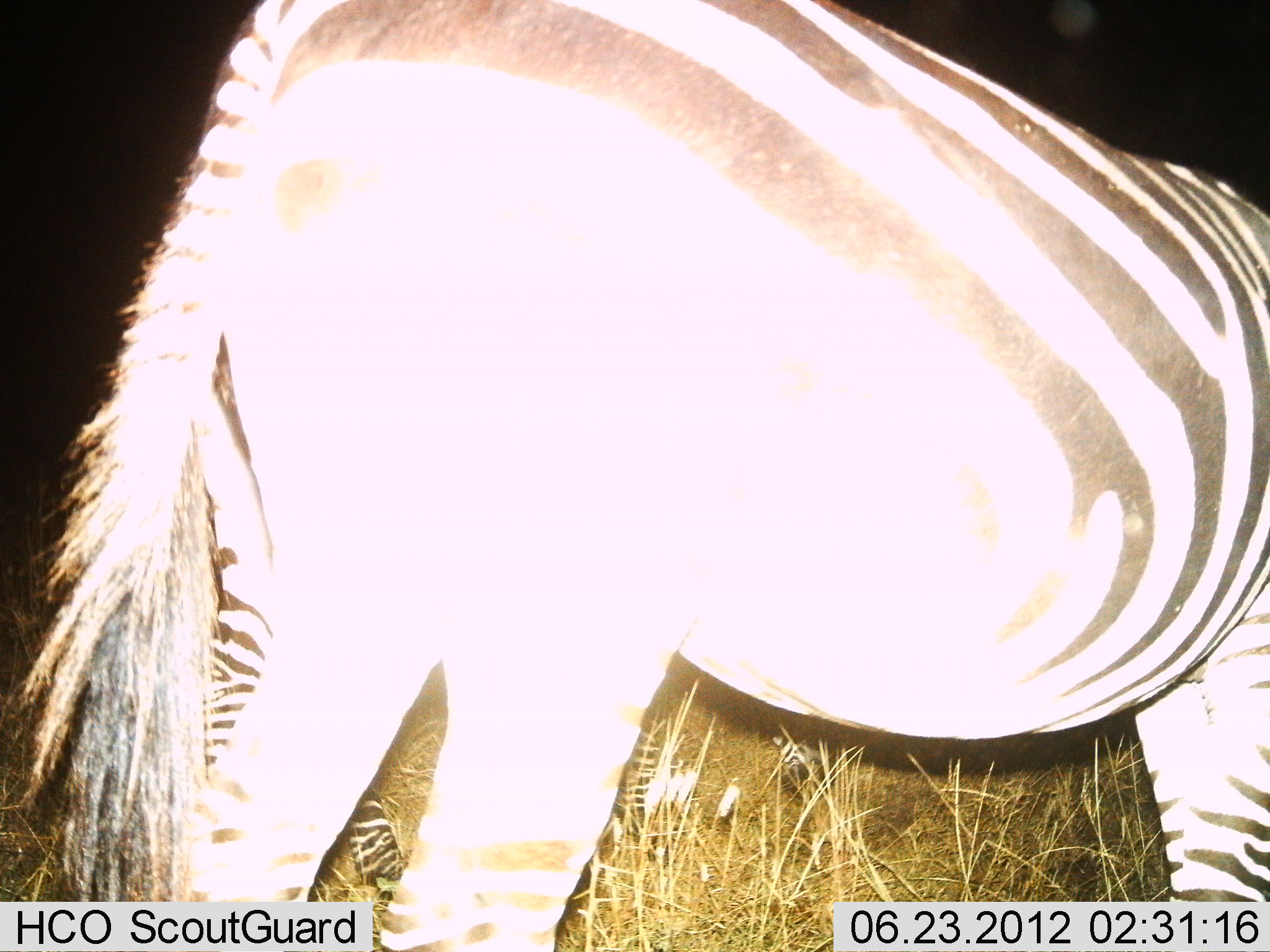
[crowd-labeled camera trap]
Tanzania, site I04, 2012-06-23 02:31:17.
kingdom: Animalia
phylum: Chordata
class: Mammalia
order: Perissodactyla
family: Equidae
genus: Equus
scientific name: Equus quagga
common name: plains zebra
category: zebra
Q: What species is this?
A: Zebra (plains zebra) (Equus quagga).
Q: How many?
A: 2.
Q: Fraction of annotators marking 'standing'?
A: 100%.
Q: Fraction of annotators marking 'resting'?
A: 0%.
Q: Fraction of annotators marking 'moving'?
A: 0%.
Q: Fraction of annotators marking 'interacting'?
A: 0%.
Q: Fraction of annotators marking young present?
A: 10%.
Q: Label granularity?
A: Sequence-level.